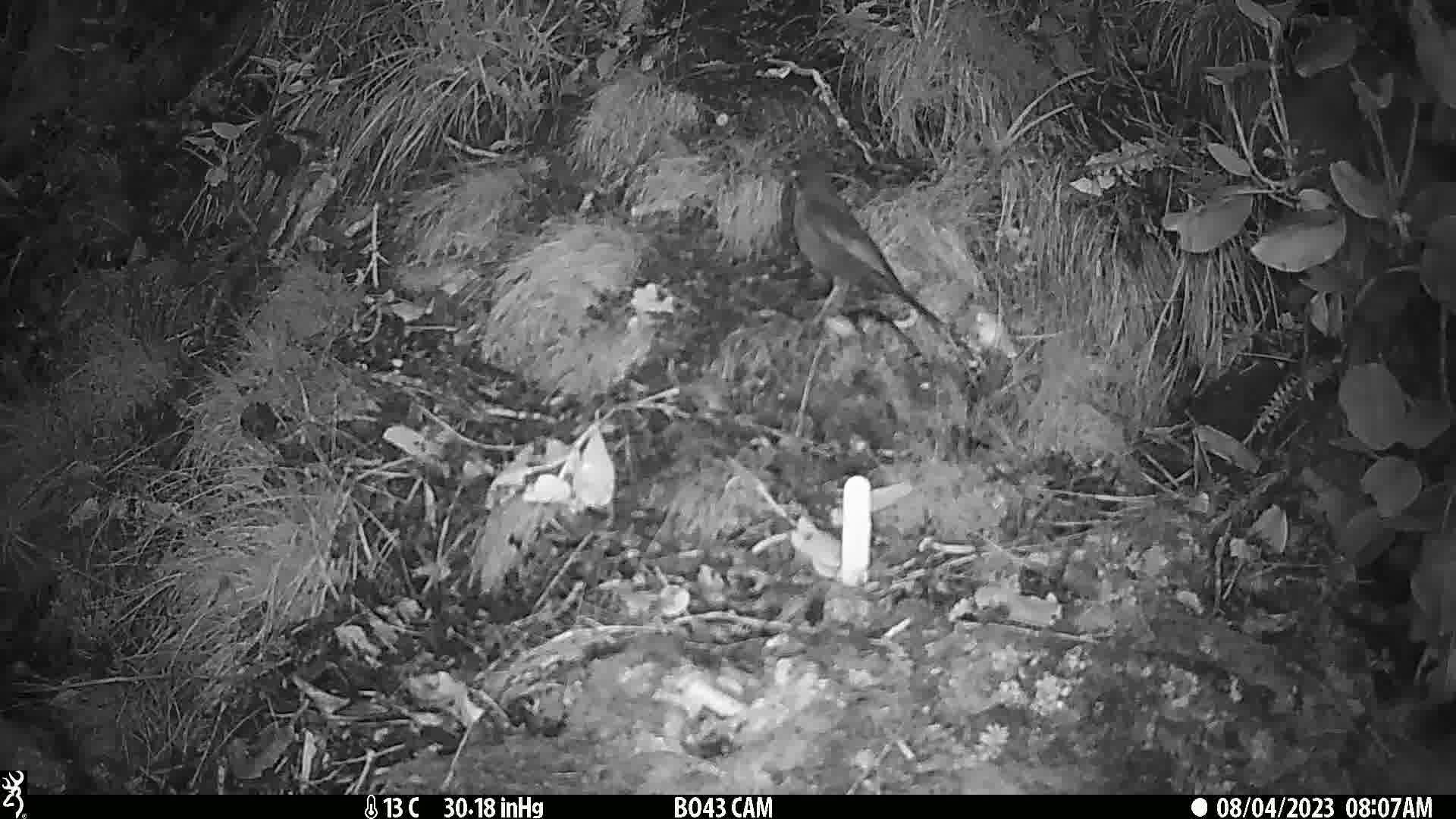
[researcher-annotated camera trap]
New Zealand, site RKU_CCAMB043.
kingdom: Animalia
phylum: Chordata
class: Aves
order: Passeriformes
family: Turdidae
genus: Turdus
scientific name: Turdus merula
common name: eurasian blackbird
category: blackbird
Blackbird (eurasian blackbird) (Turdus merula).